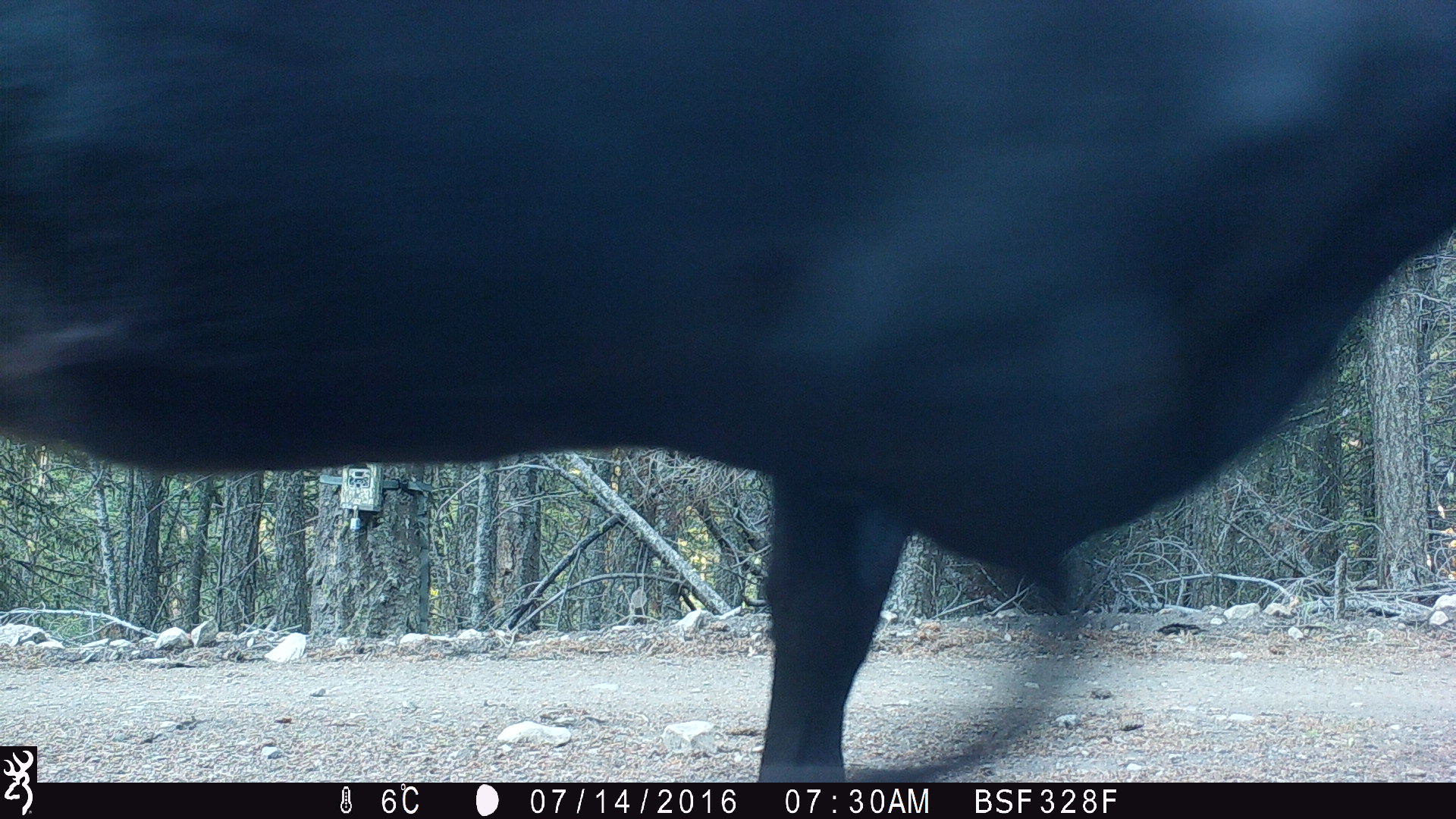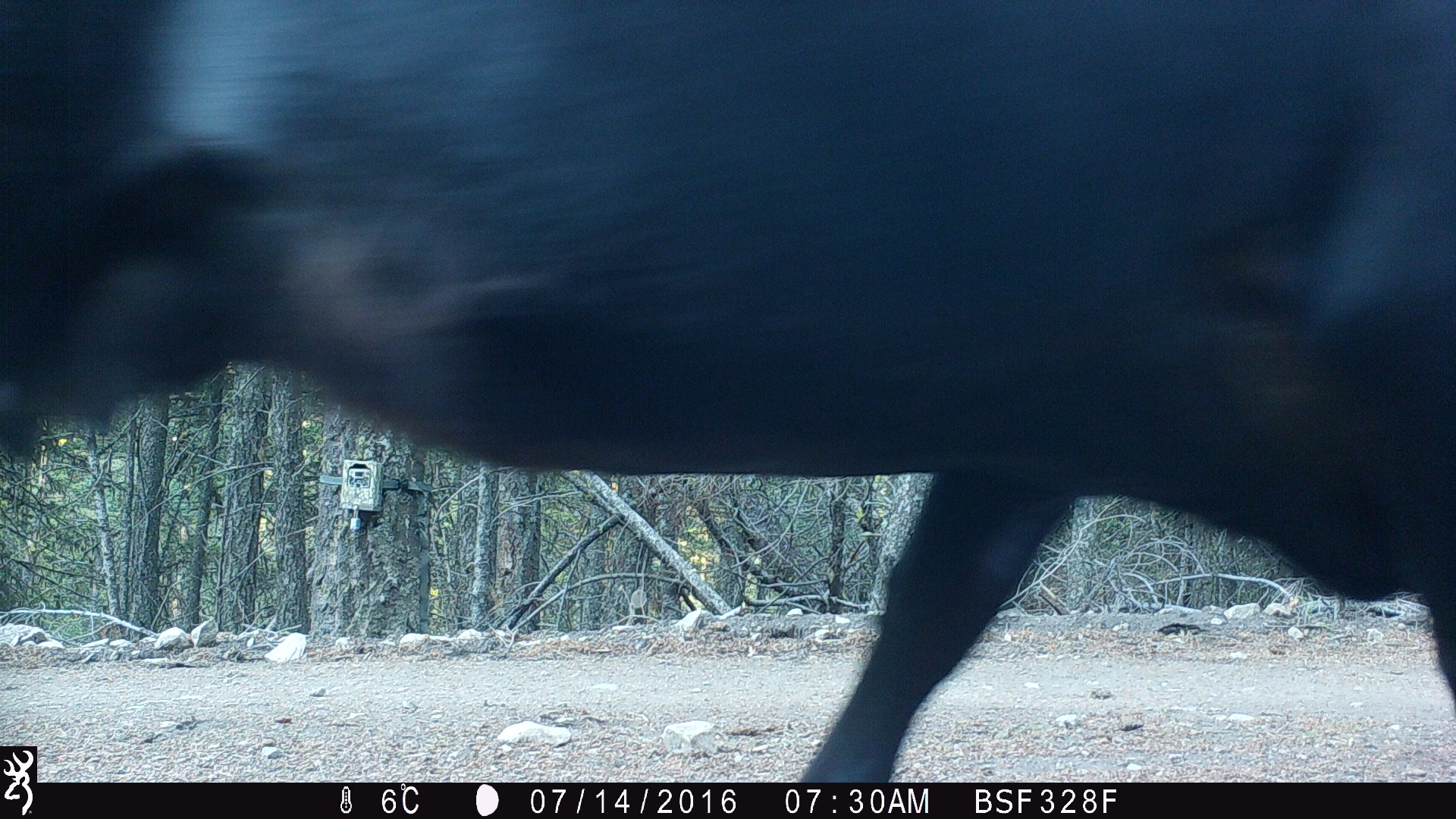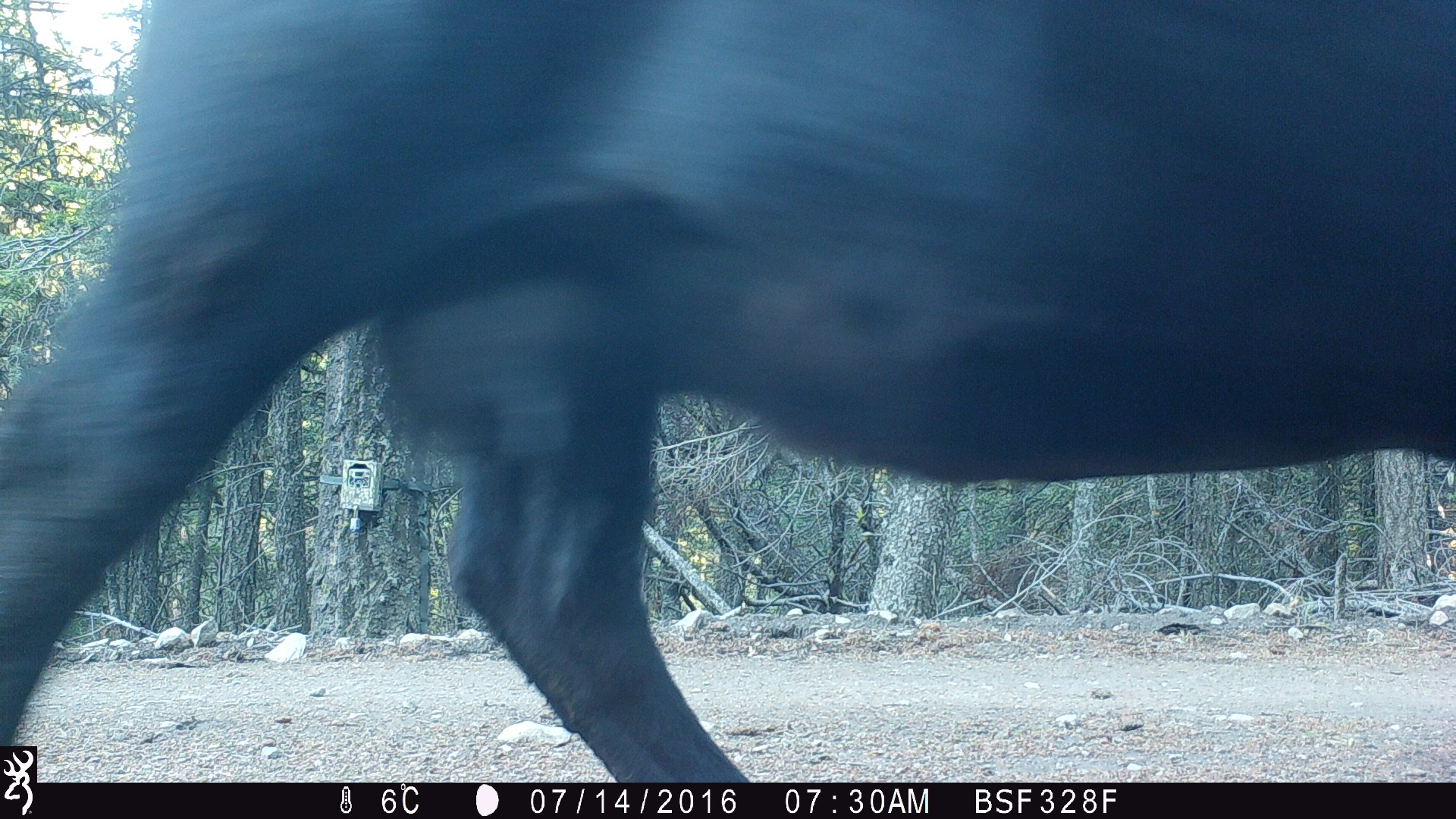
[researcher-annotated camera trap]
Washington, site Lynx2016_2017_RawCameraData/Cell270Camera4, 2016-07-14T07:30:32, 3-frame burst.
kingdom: Animalia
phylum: Chordata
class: Mammalia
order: Artiodactyla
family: Bovidae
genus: Bos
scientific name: Bos taurus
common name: domestic cattle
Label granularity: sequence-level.